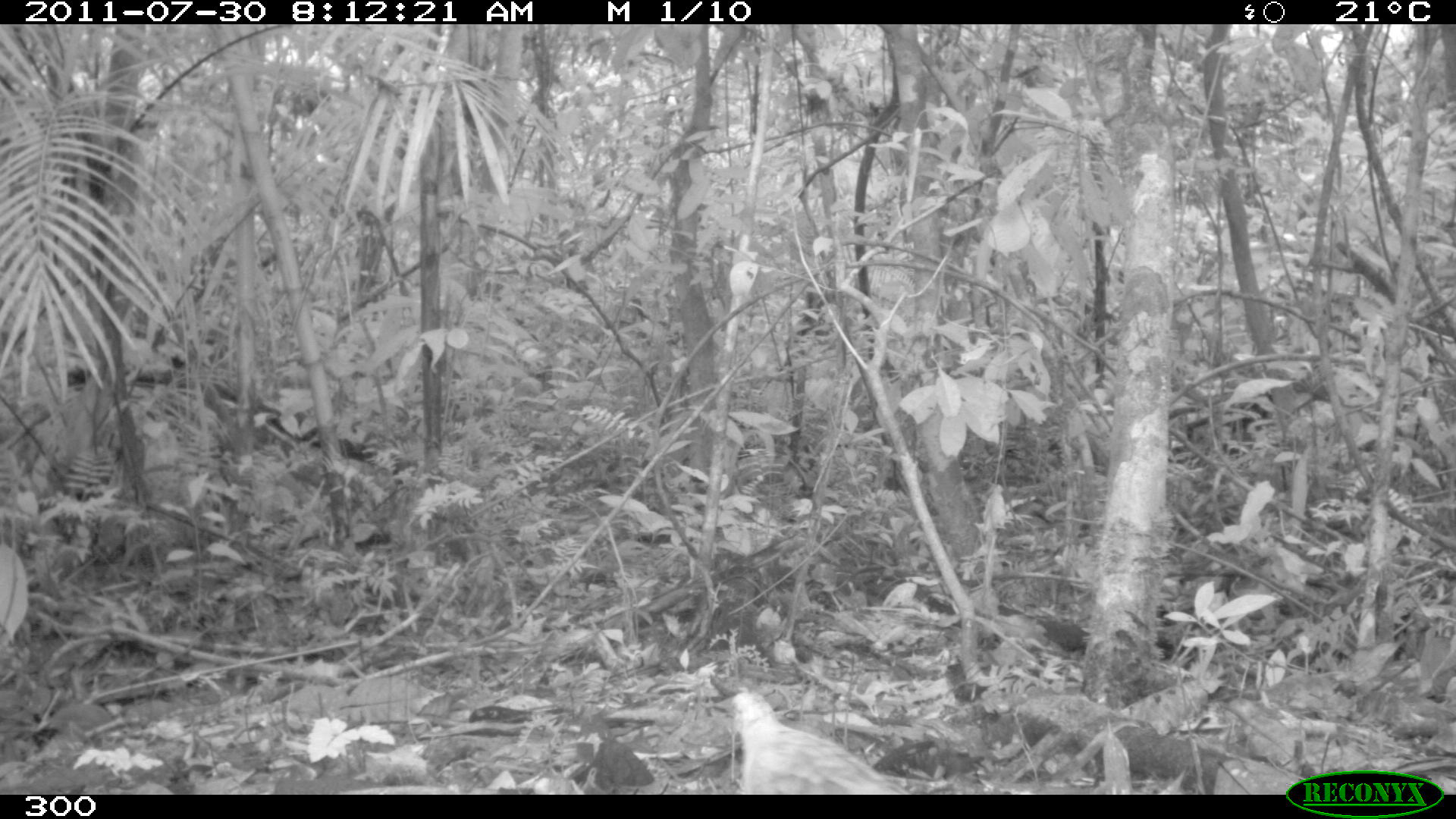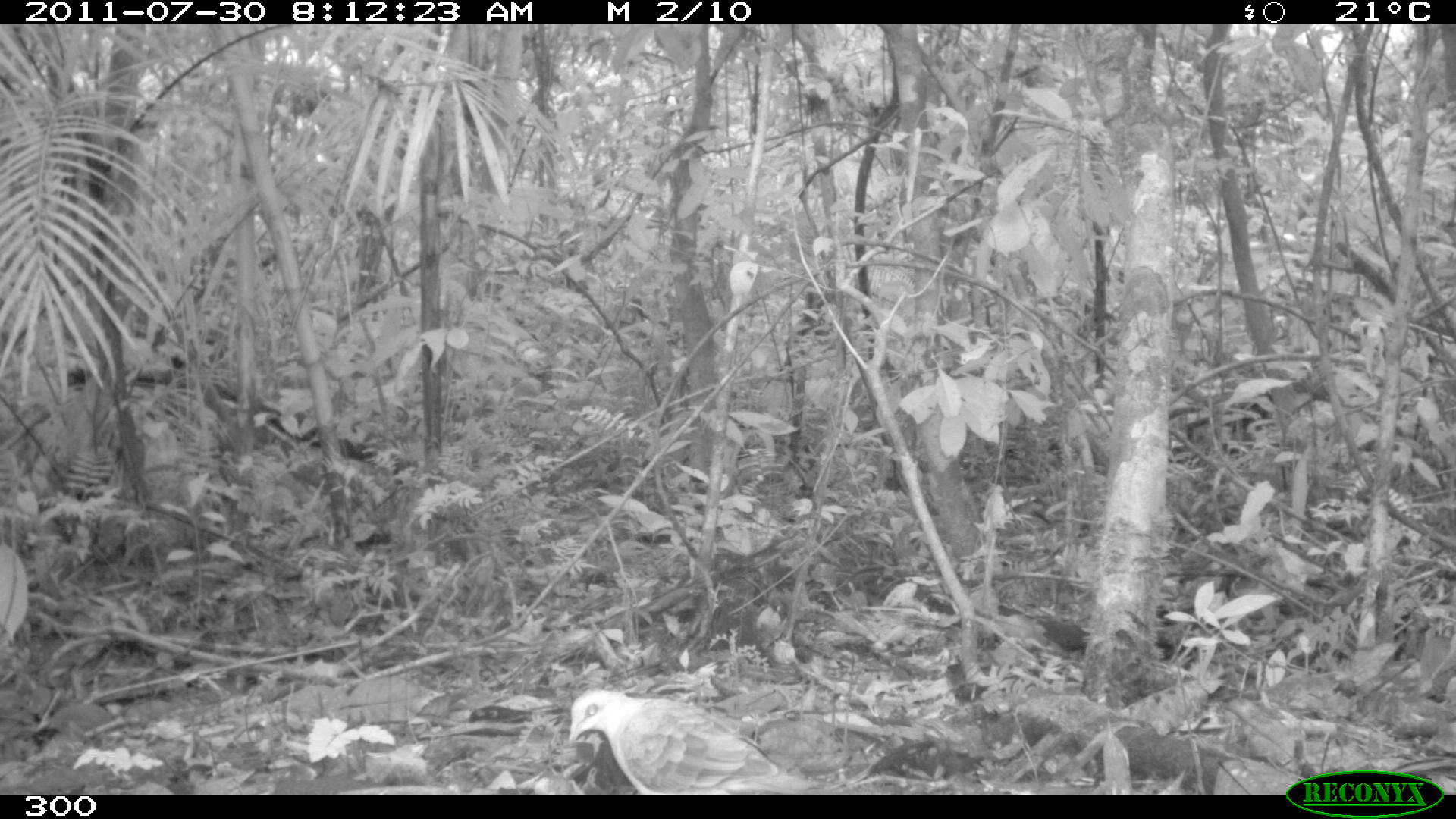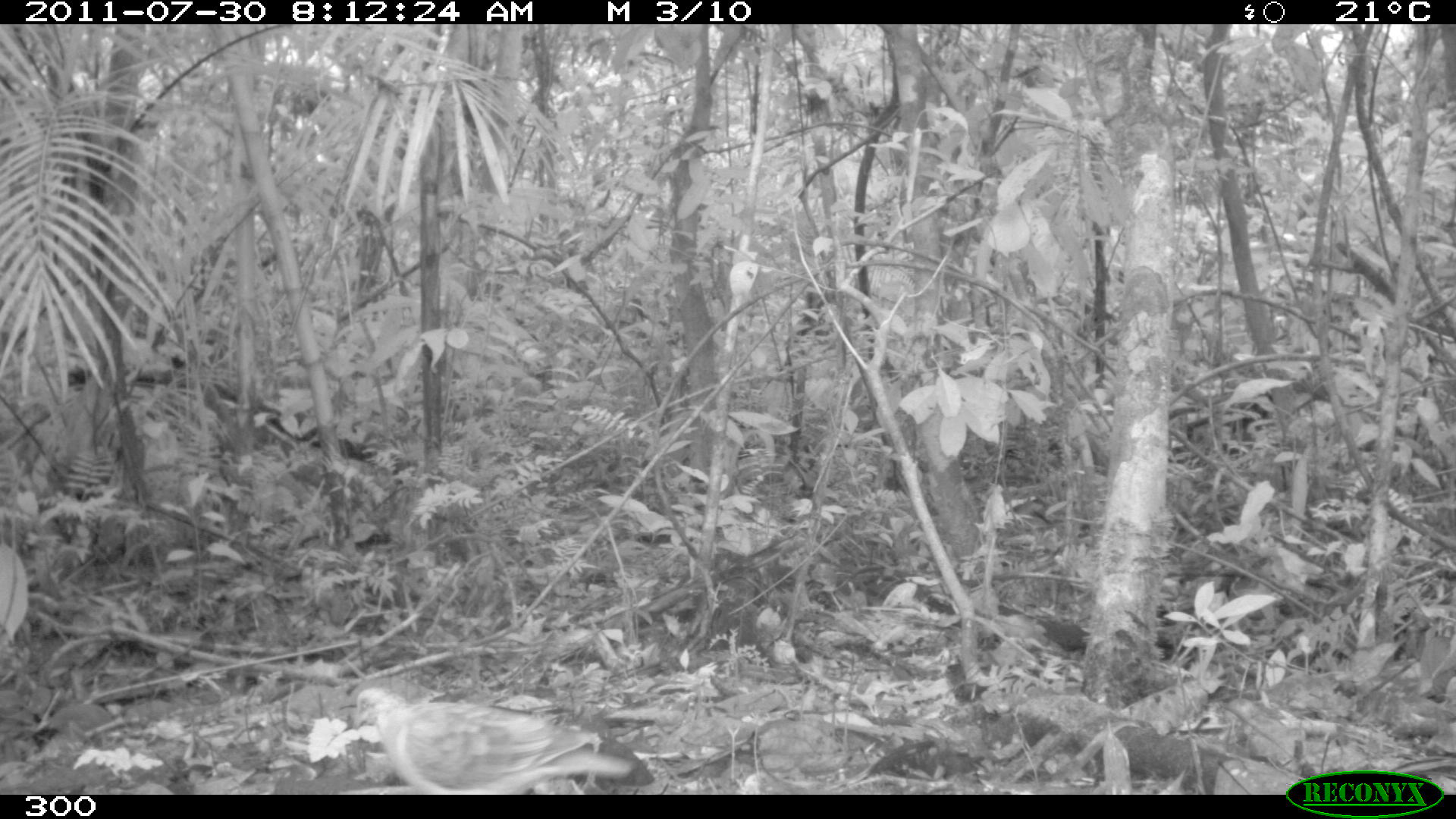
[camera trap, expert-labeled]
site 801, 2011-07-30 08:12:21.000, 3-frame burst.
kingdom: Animalia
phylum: Chordata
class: Aves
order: Columbiformes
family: Columbidae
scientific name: Columbidae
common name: dove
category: paloma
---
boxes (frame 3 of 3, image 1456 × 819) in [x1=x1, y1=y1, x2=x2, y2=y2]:
paloma: [x1=352, y1=686, x2=632, y2=794]